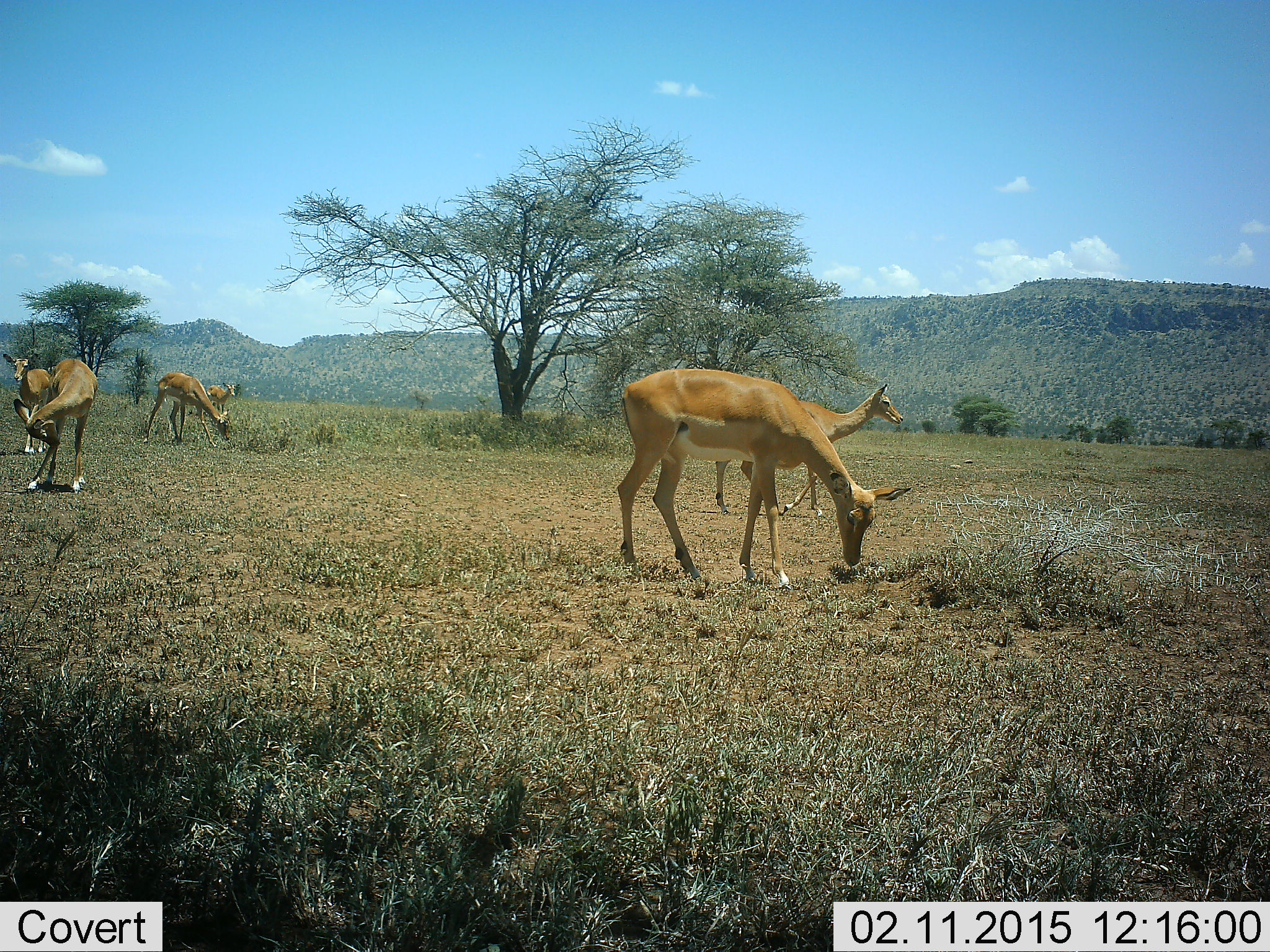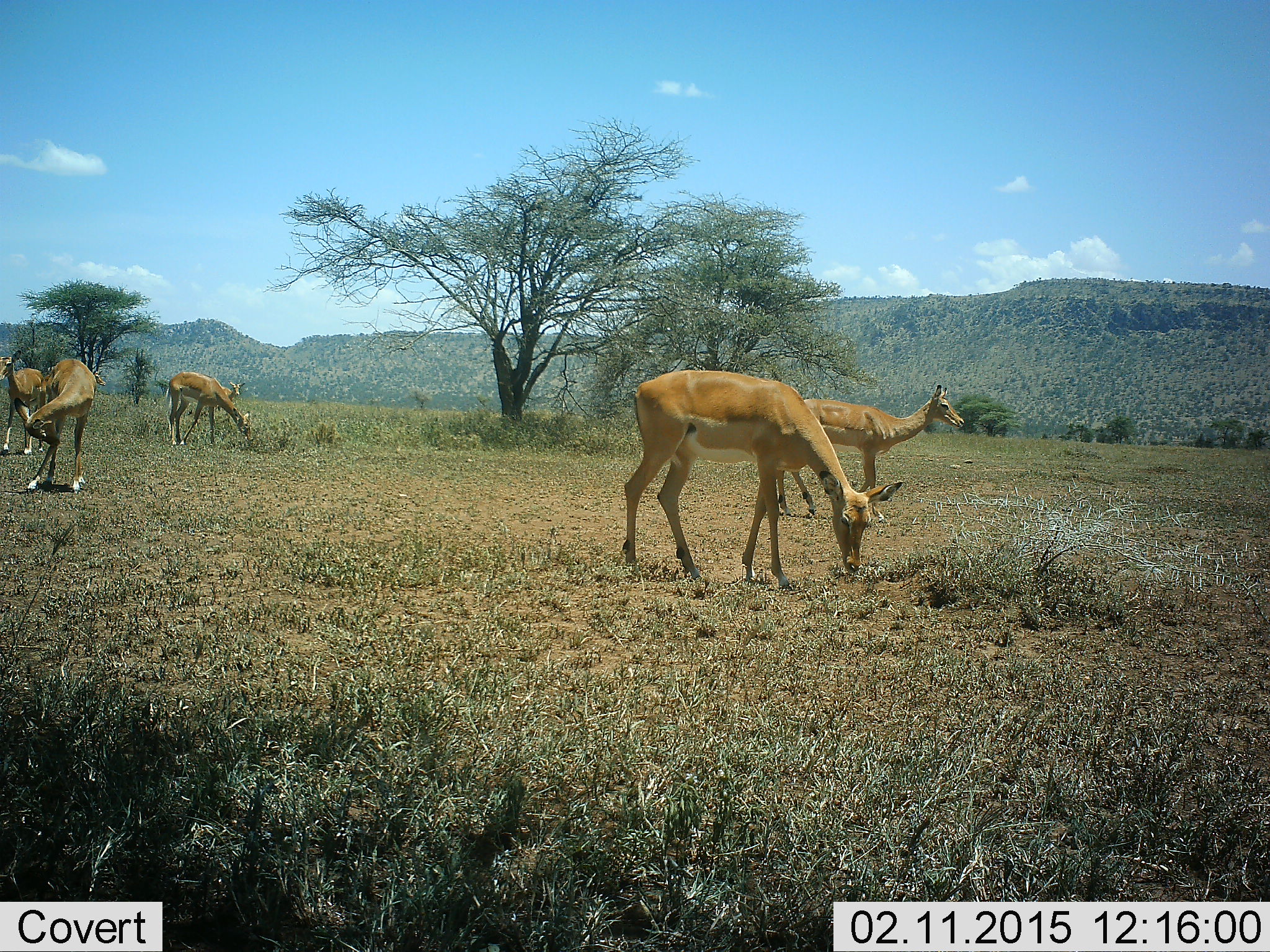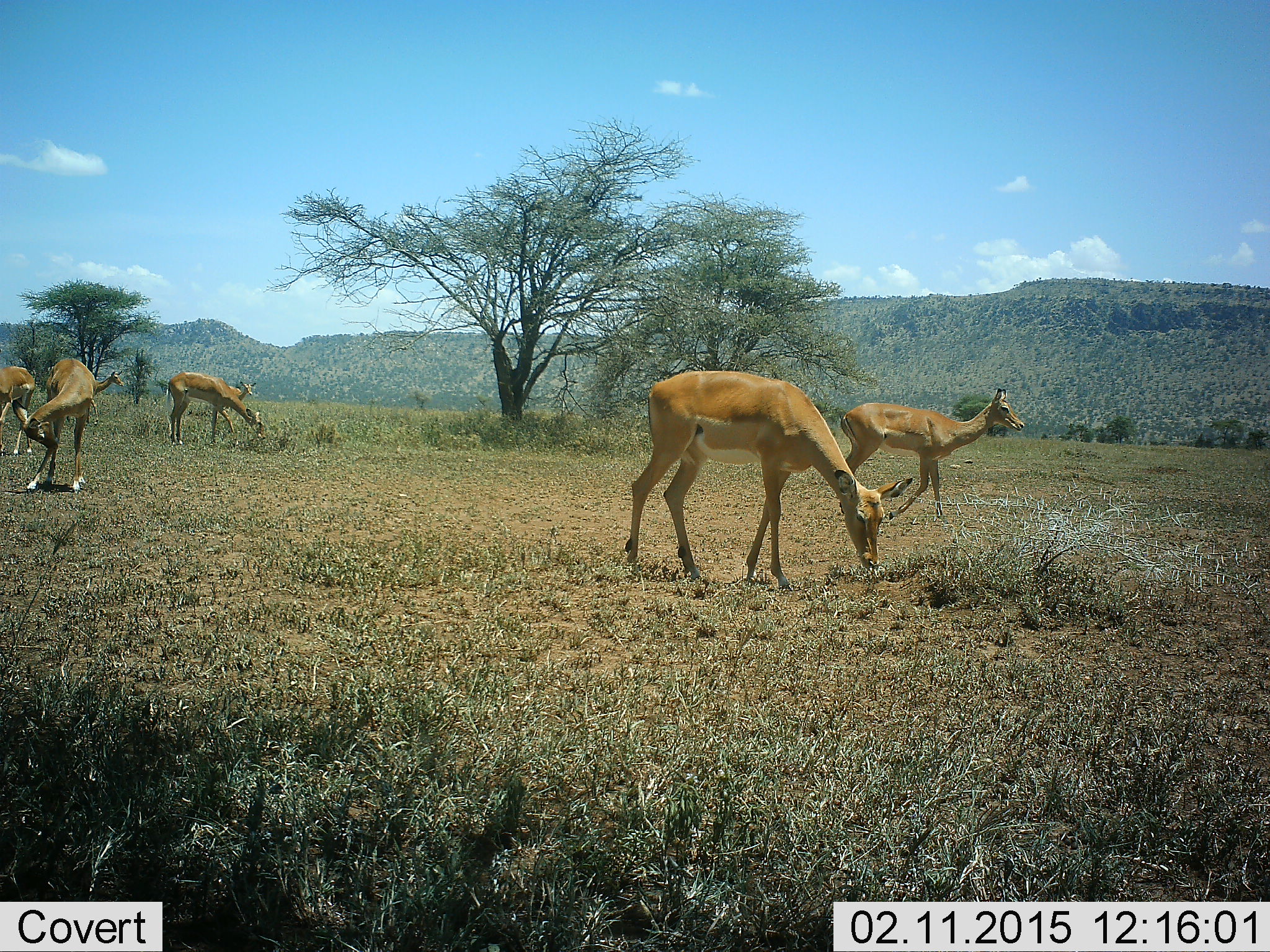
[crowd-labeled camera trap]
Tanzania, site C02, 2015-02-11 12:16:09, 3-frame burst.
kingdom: Animalia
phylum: Chordata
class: Mammalia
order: Artiodactyla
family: Bovidae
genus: Aepyceros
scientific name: Aepyceros melampus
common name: impala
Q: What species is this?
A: Impala (Aepyceros melampus).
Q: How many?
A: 6.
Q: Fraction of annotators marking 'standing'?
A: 50%.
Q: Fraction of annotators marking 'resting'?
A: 0%.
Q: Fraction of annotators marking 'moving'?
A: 40%.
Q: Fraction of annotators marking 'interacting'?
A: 0%.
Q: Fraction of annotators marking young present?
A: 0%.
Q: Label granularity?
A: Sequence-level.